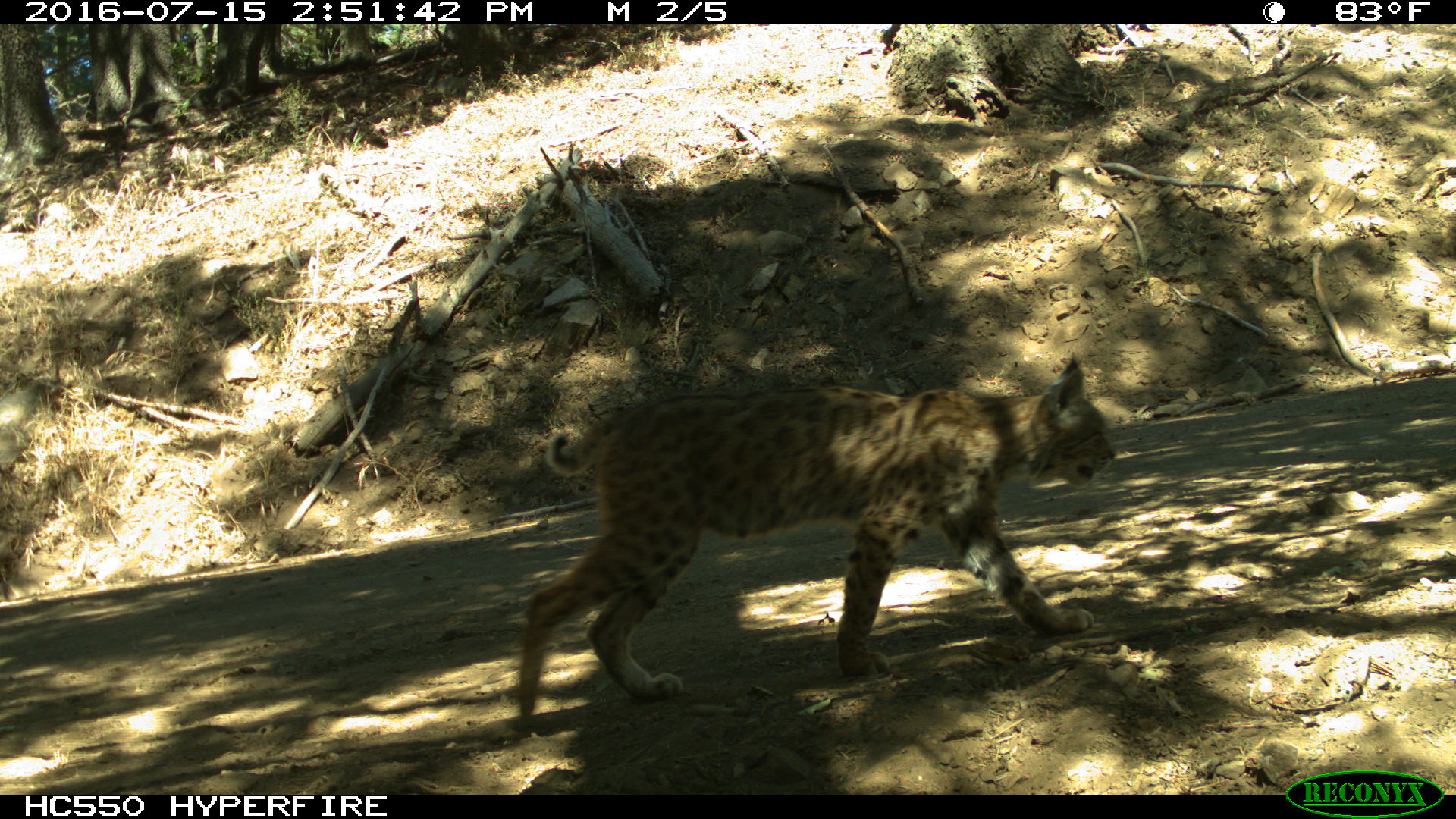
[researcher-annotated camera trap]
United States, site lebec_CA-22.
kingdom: Animalia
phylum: Chordata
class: Mammalia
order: Carnivora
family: Felidae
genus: Lynx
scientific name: Lynx rufus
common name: bobcat